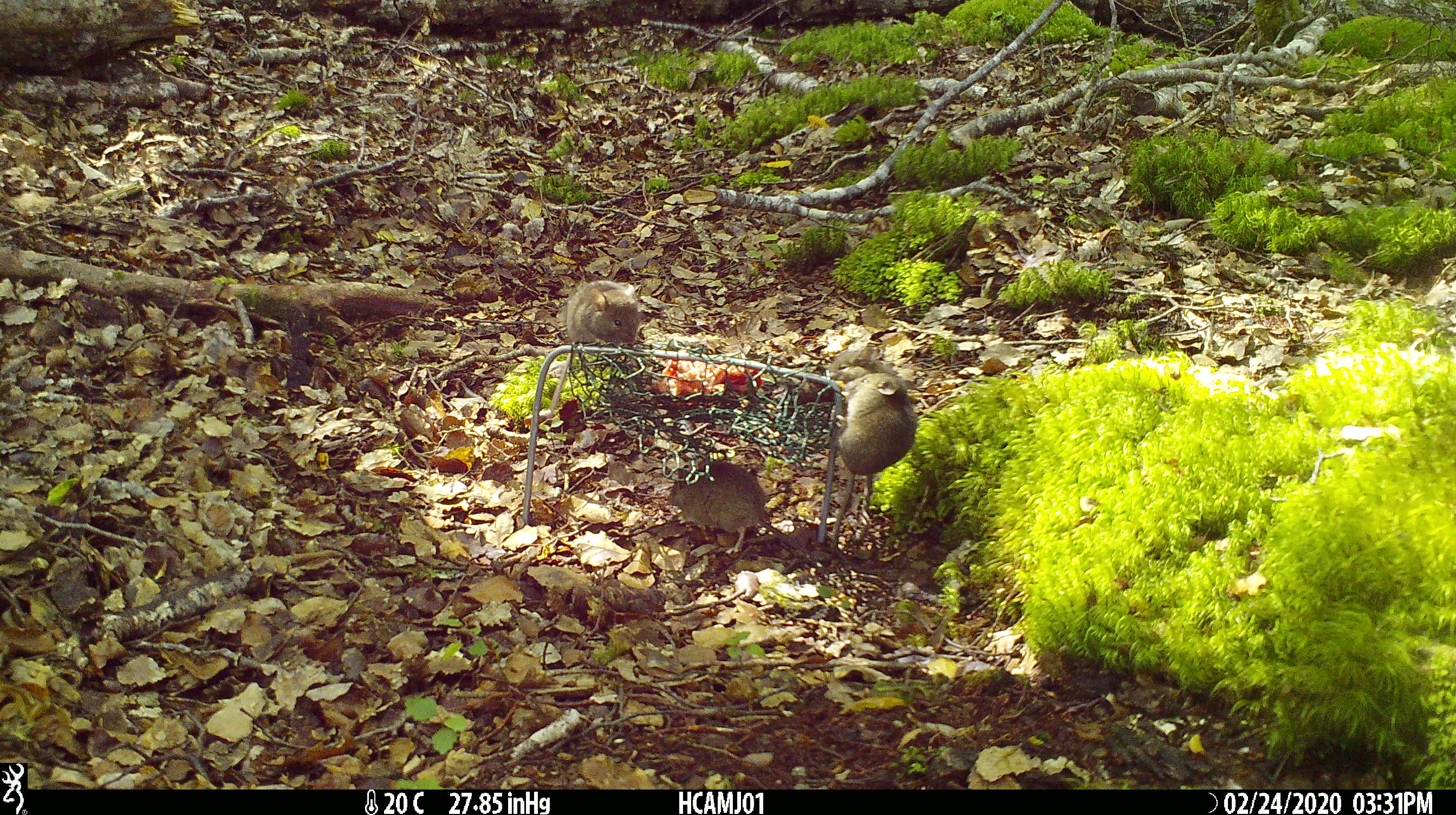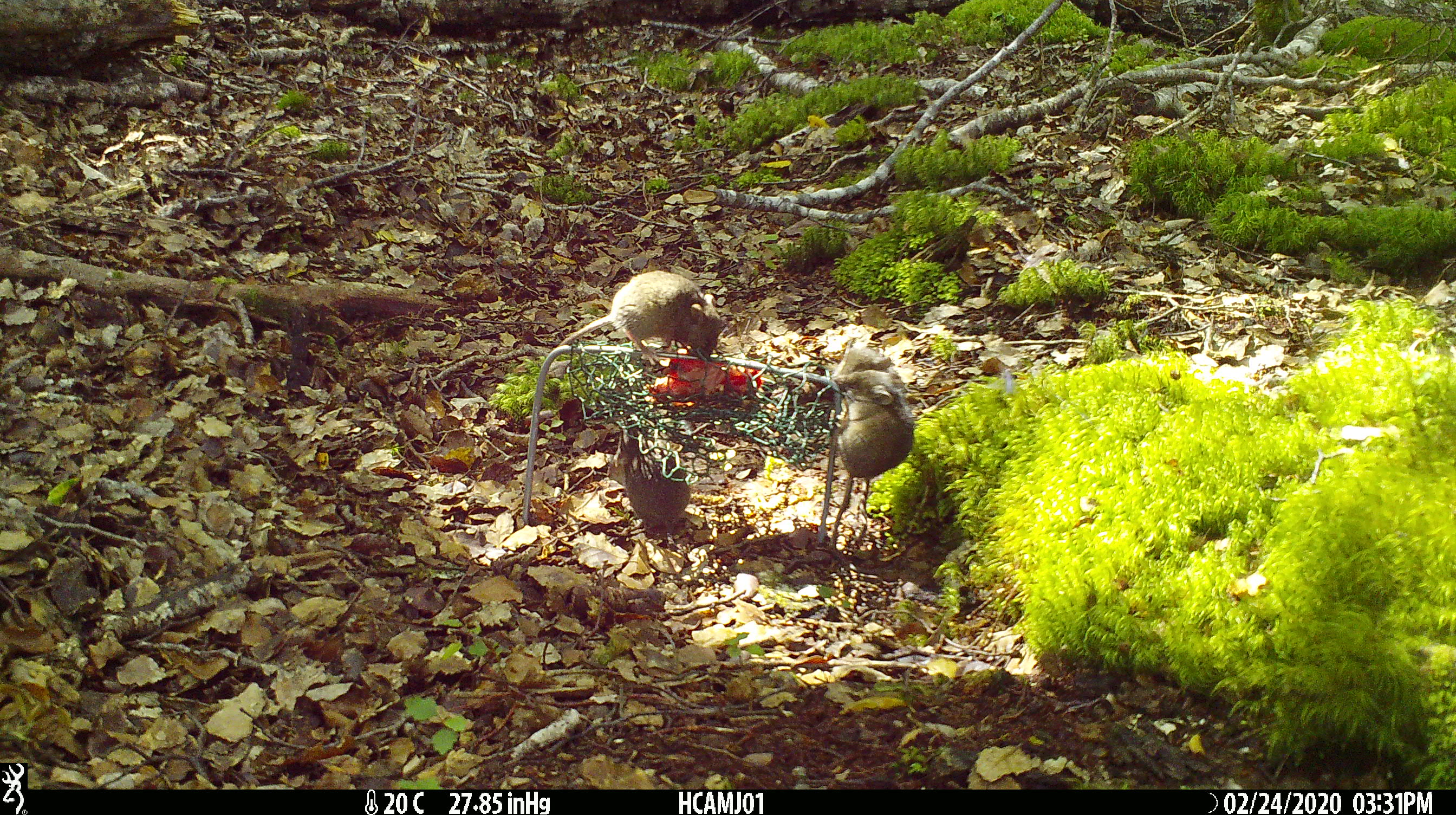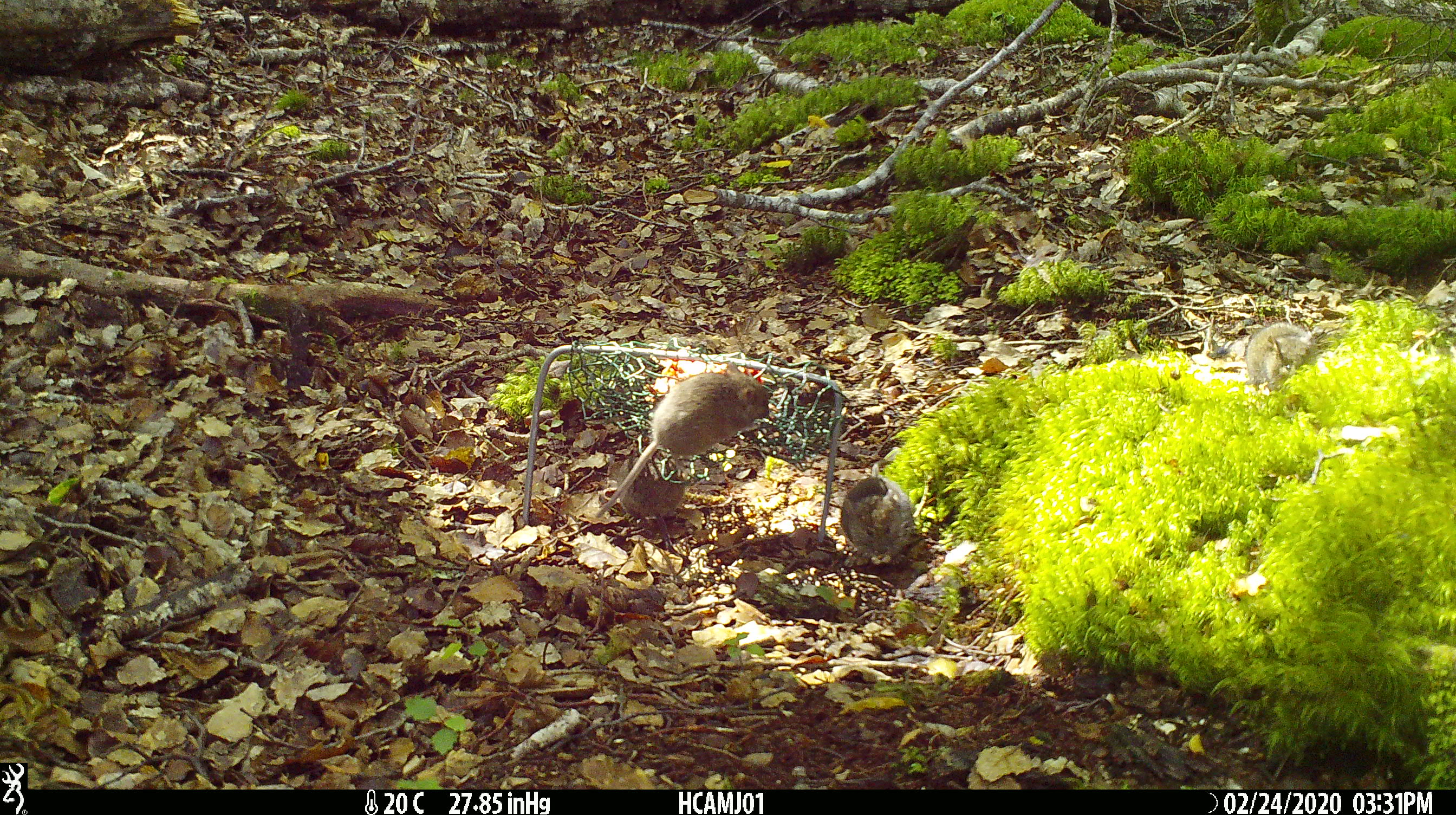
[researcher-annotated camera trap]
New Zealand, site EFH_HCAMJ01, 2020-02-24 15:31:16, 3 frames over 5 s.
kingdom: Animalia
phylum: Chordata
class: Mammalia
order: Rodentia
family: Muridae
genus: Mus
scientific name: Mus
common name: mouse